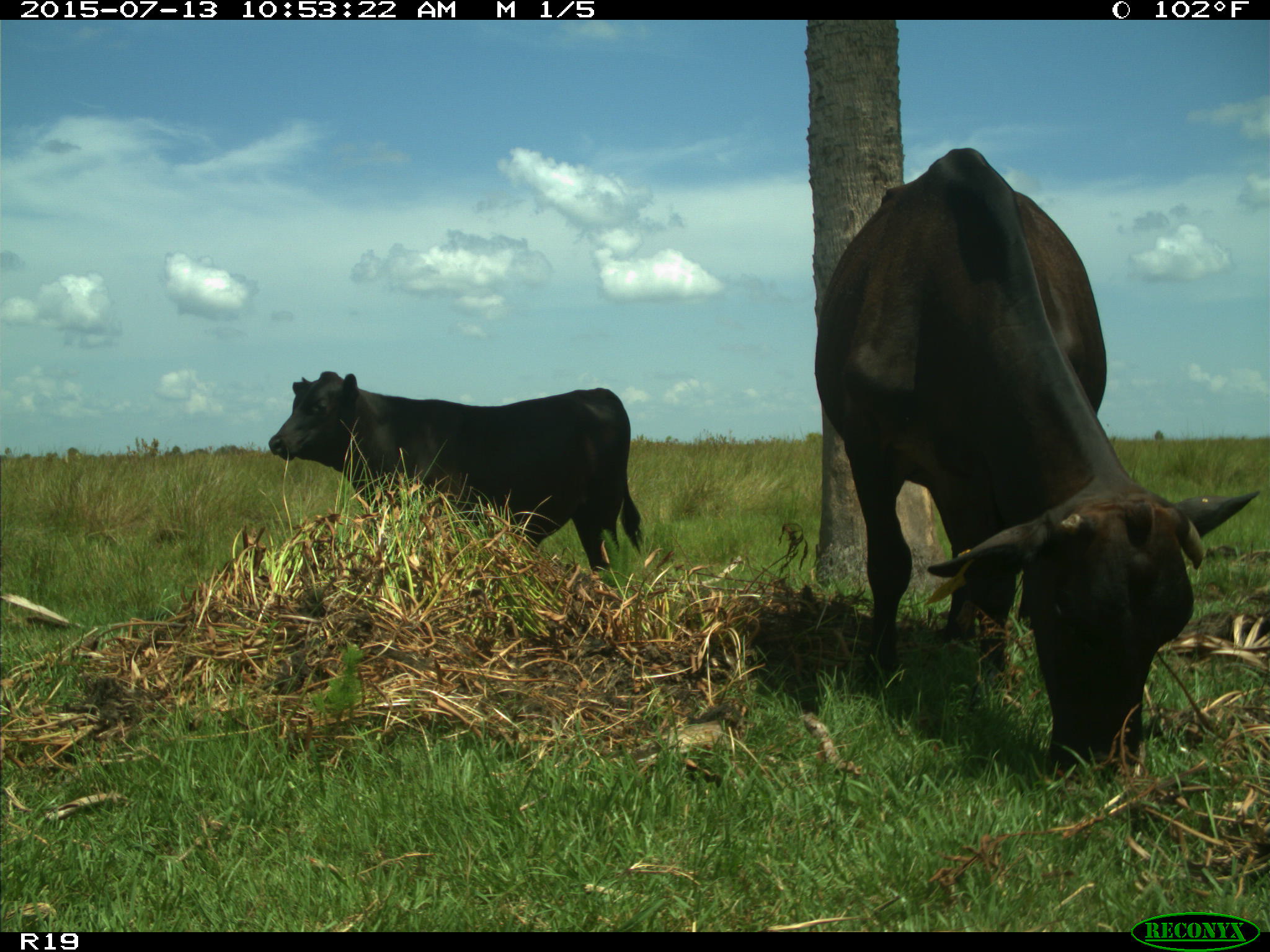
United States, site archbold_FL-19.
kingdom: Animalia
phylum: Chordata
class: Mammalia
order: Artiodactyla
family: Bovidae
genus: Bos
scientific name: Bos taurus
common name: domestic cow